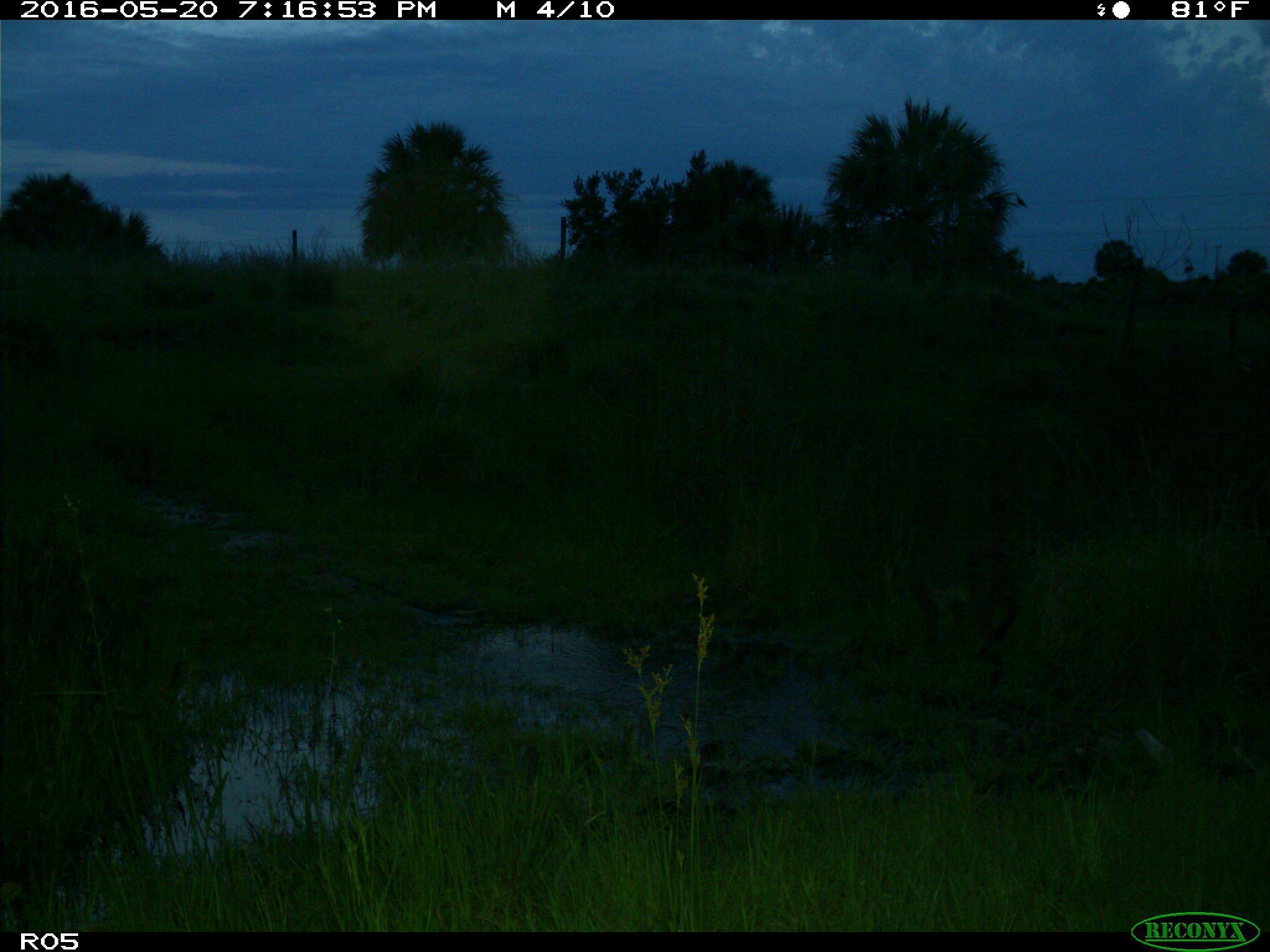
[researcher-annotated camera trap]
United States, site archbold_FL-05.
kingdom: Animalia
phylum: Chordata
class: Mammalia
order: Carnivora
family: Felidae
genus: Lynx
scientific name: Lynx rufus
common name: bobcat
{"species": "Lynx rufus (bobcat)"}